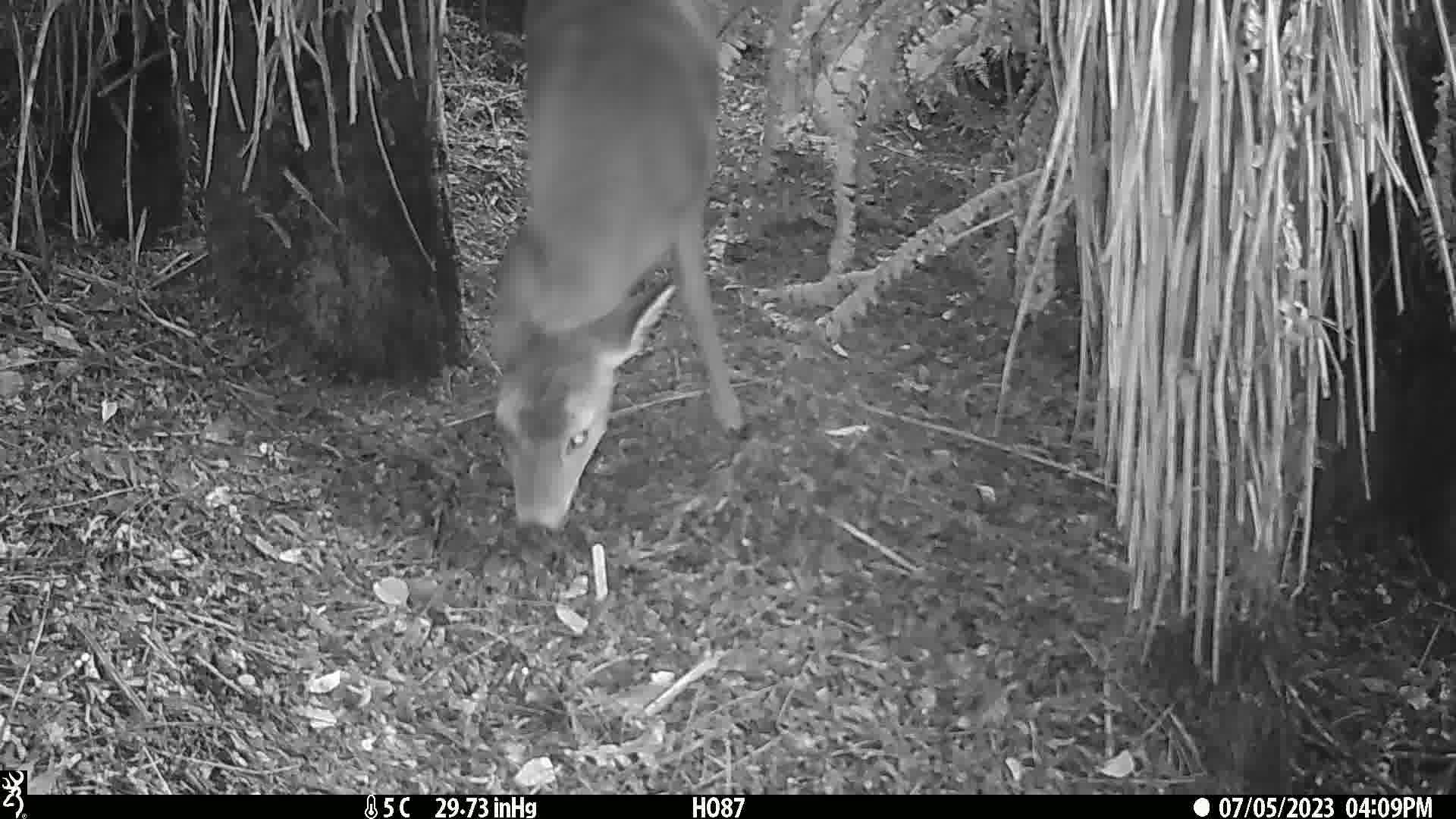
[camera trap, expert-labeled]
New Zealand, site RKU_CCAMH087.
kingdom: Animalia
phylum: Chordata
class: Mammalia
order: Artiodactyla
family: Cervidae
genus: Odocoileus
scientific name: Odocoileus virginianus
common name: white-tailed deer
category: white tailed deer